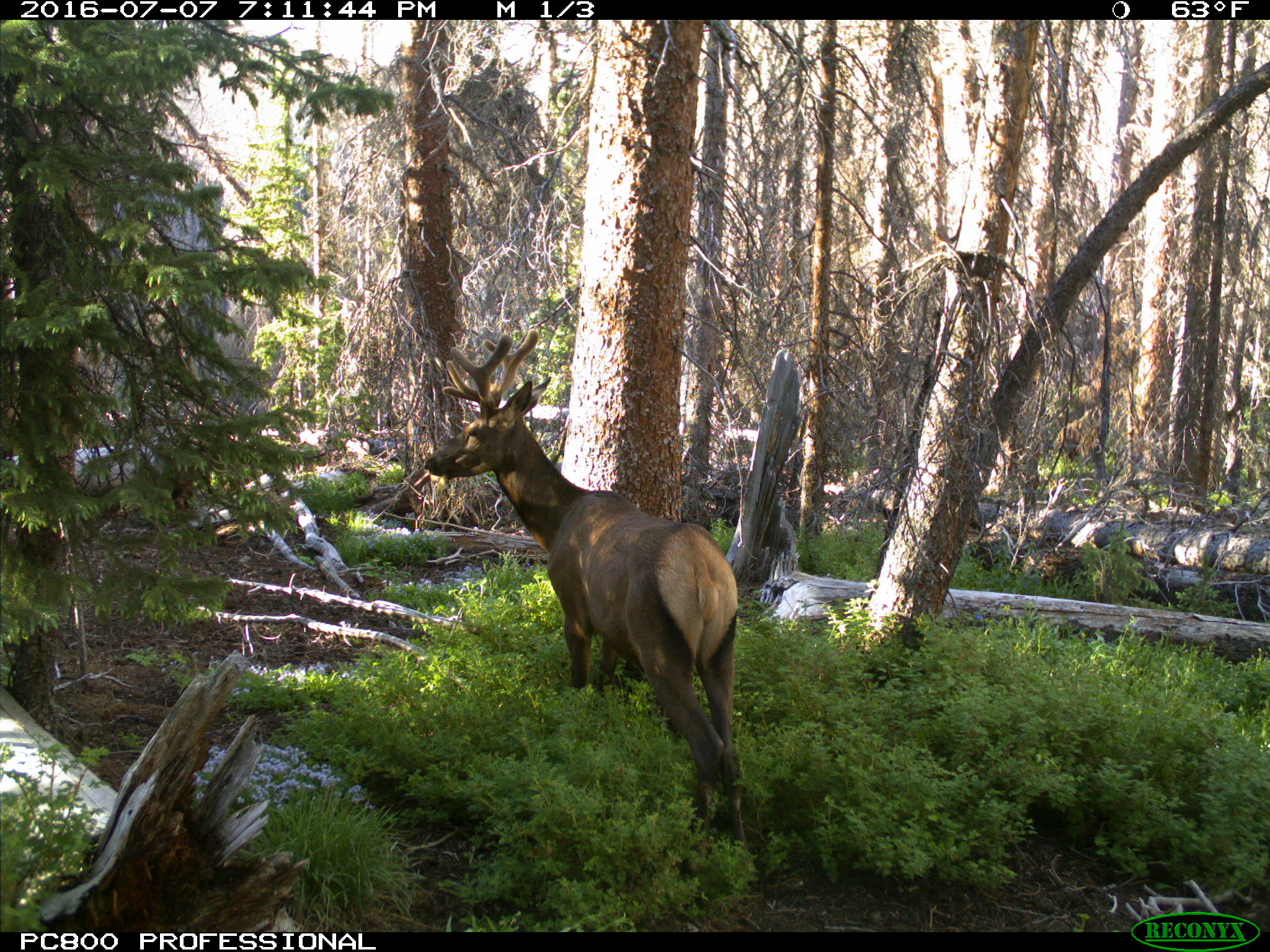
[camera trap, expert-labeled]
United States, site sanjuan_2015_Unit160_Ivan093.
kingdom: Animalia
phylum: Chordata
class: Mammalia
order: Artiodactyla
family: Cervidae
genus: Cervus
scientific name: Cervus elaphus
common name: red deer